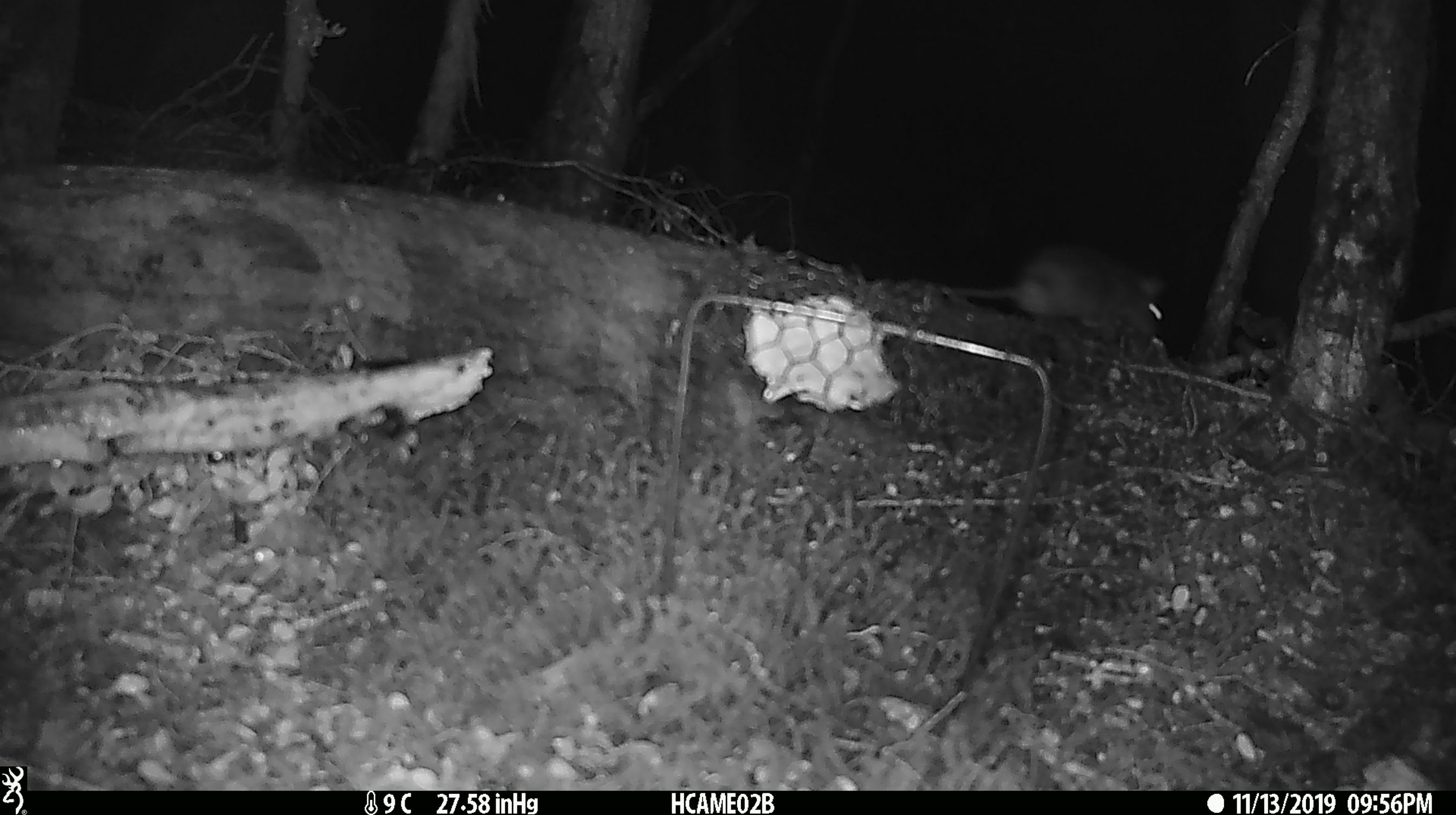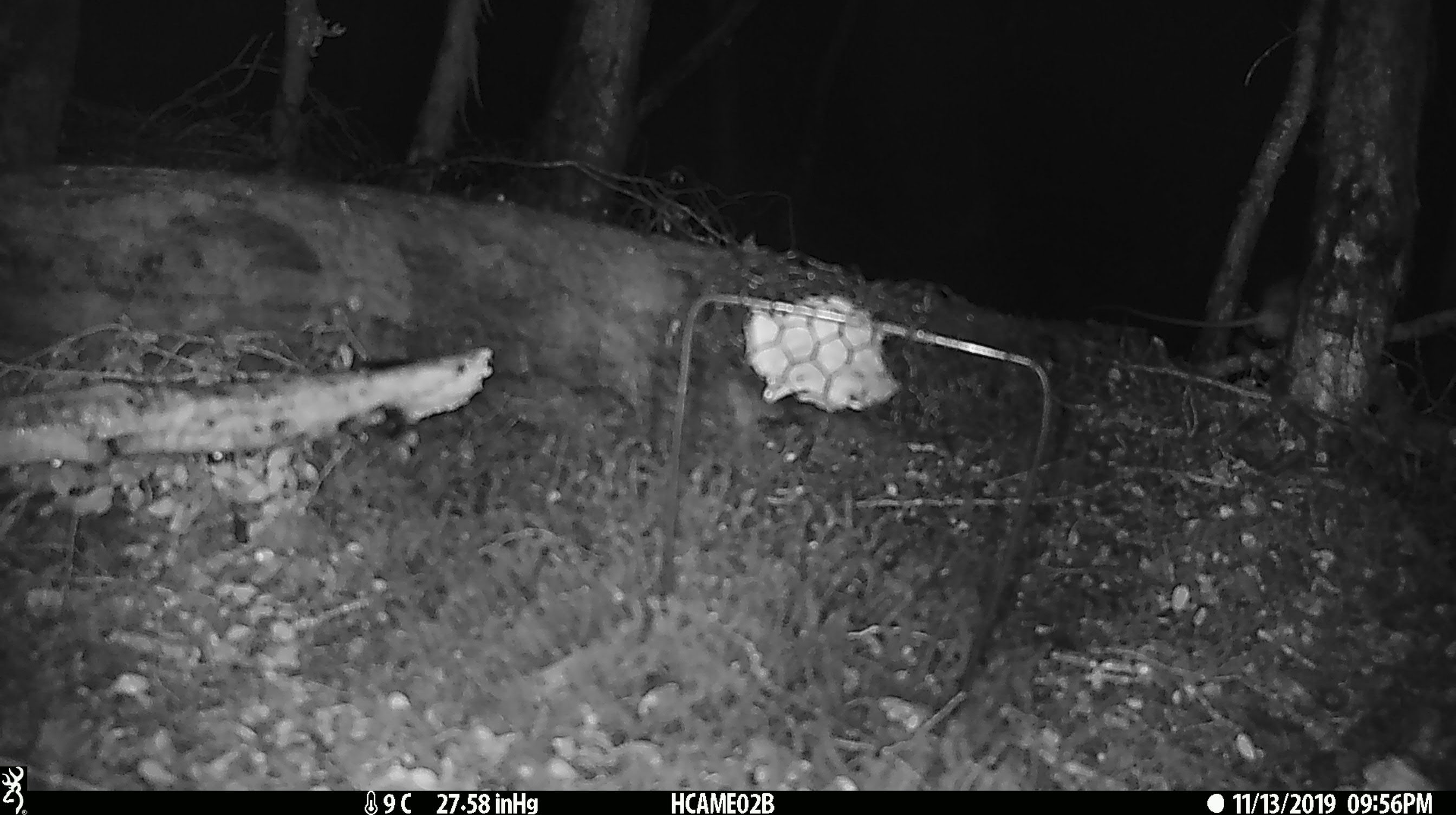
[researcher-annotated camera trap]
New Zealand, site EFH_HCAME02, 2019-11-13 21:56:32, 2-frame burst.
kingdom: Animalia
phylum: Chordata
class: Mammalia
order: Rodentia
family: Muridae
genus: Rattus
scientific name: Rattus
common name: rat